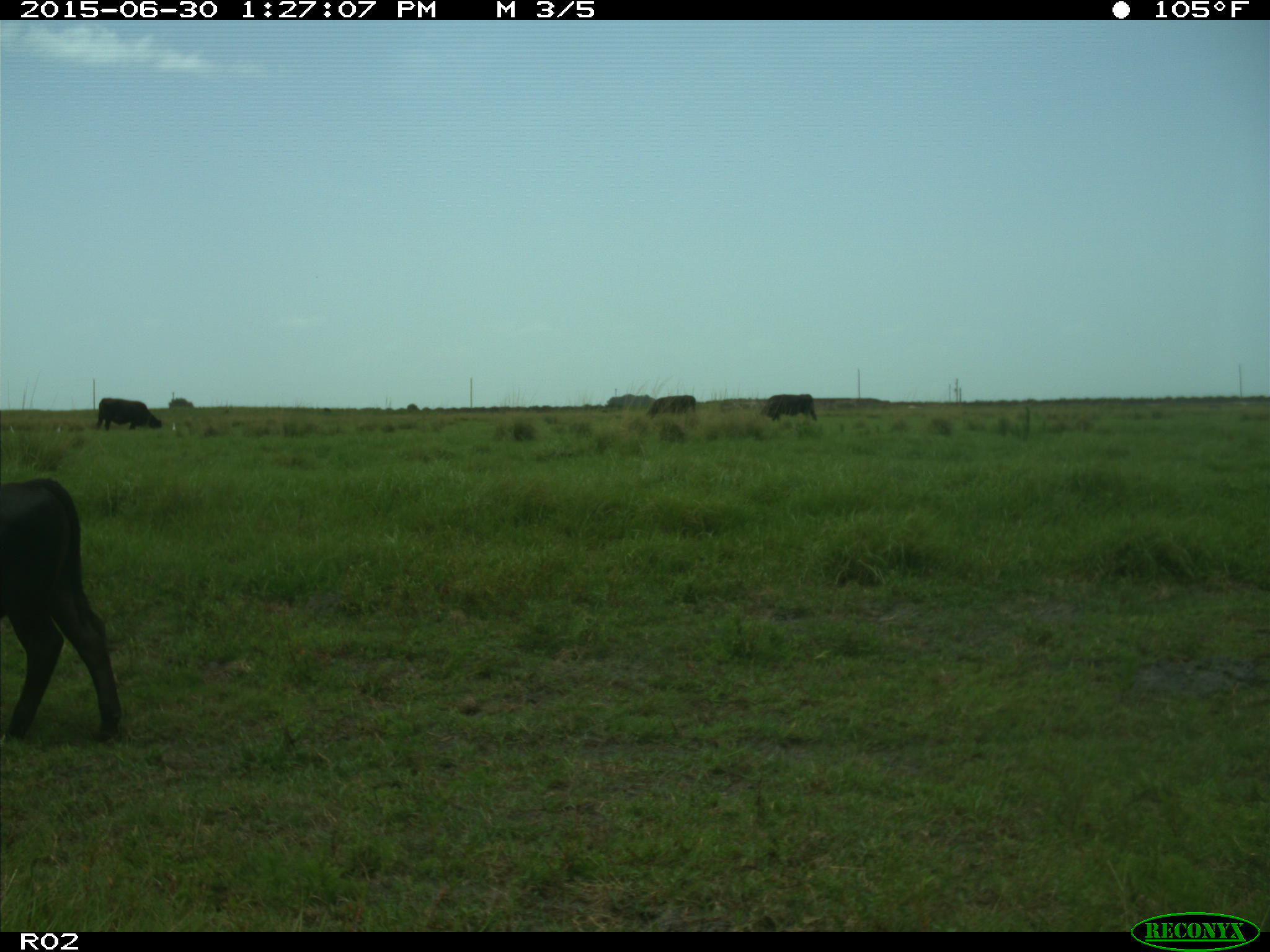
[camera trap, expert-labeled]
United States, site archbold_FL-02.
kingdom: Animalia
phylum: Chordata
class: Mammalia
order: Artiodactyla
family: Bovidae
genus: Bos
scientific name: Bos taurus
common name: domestic cow